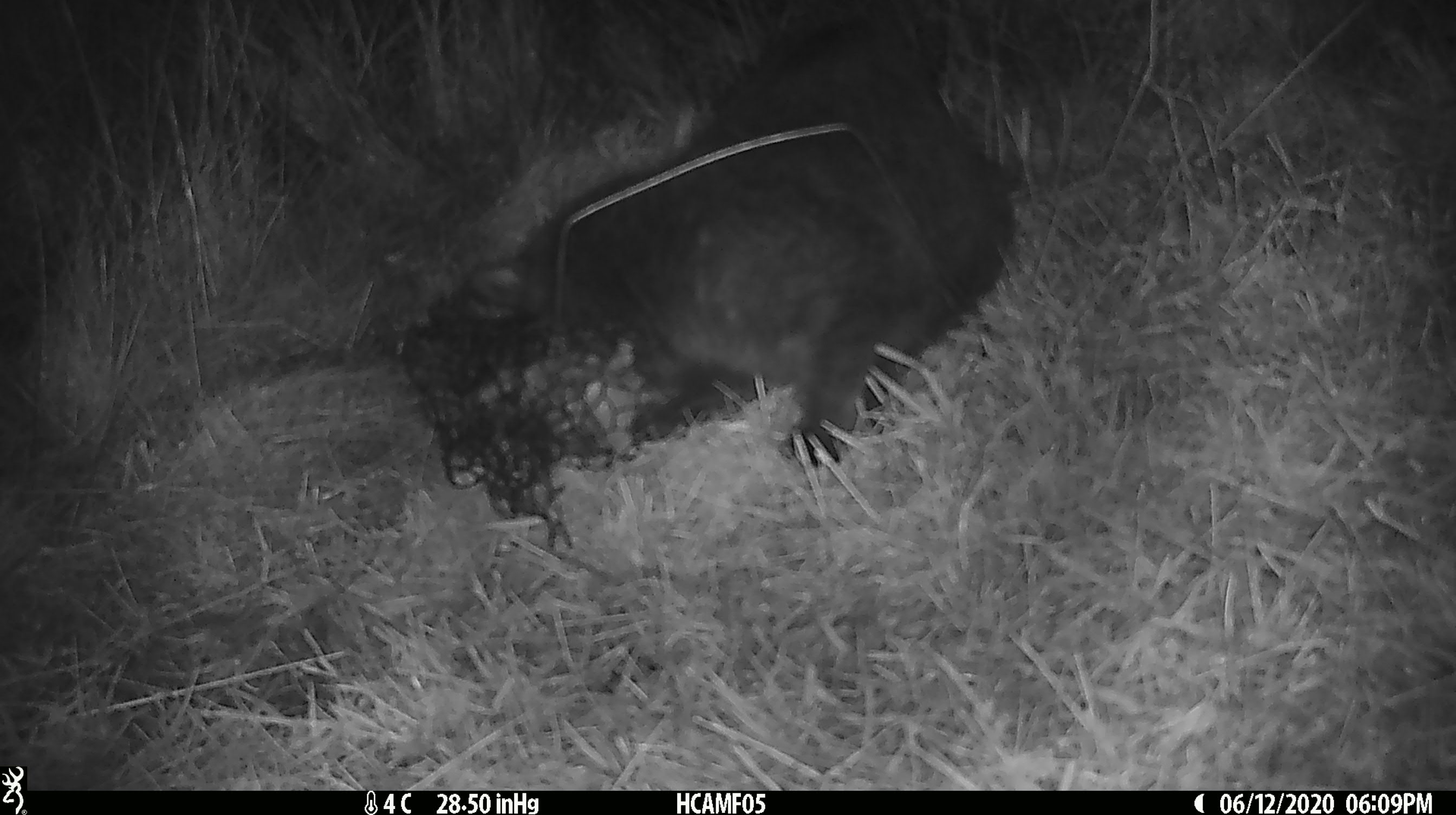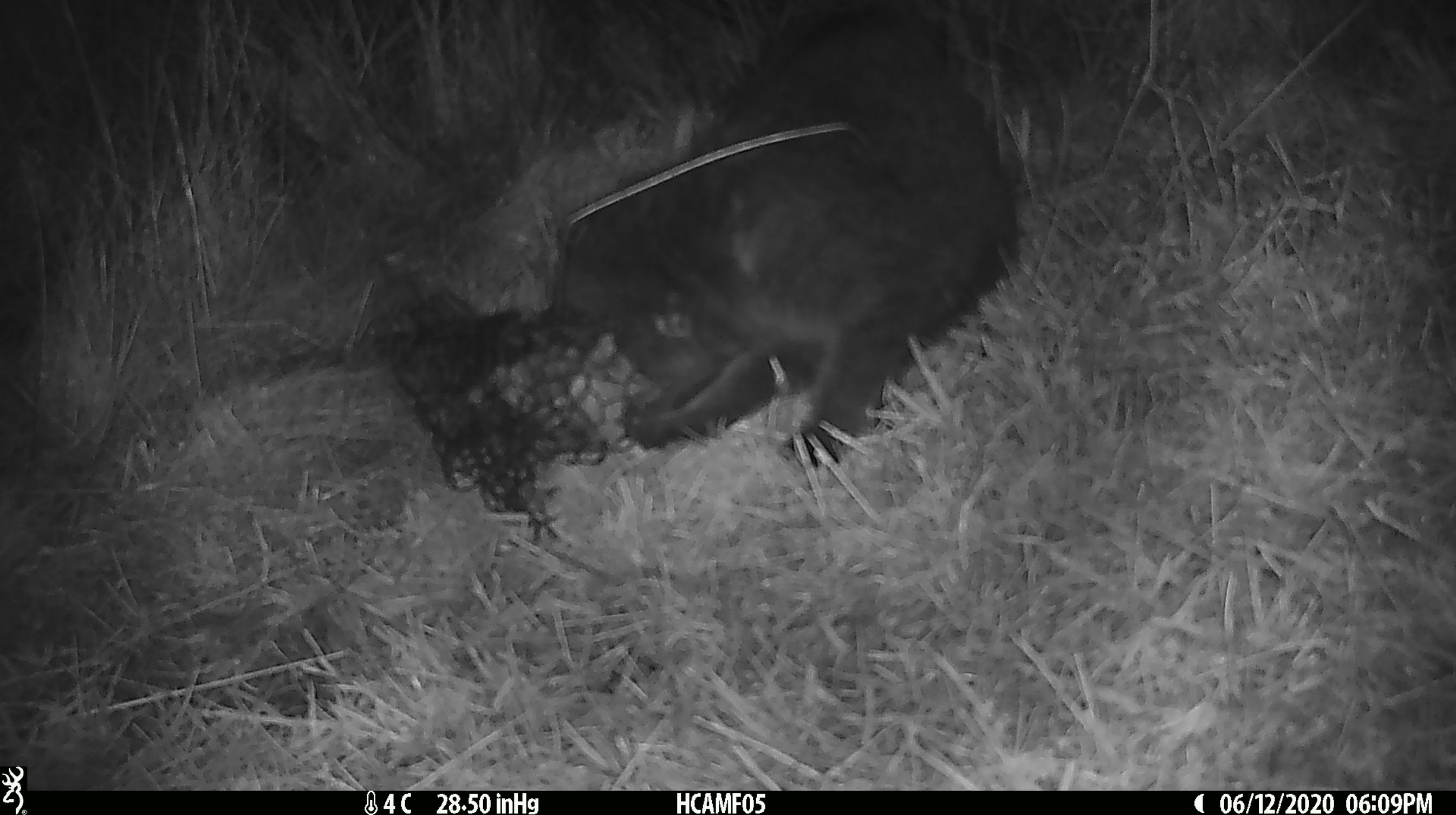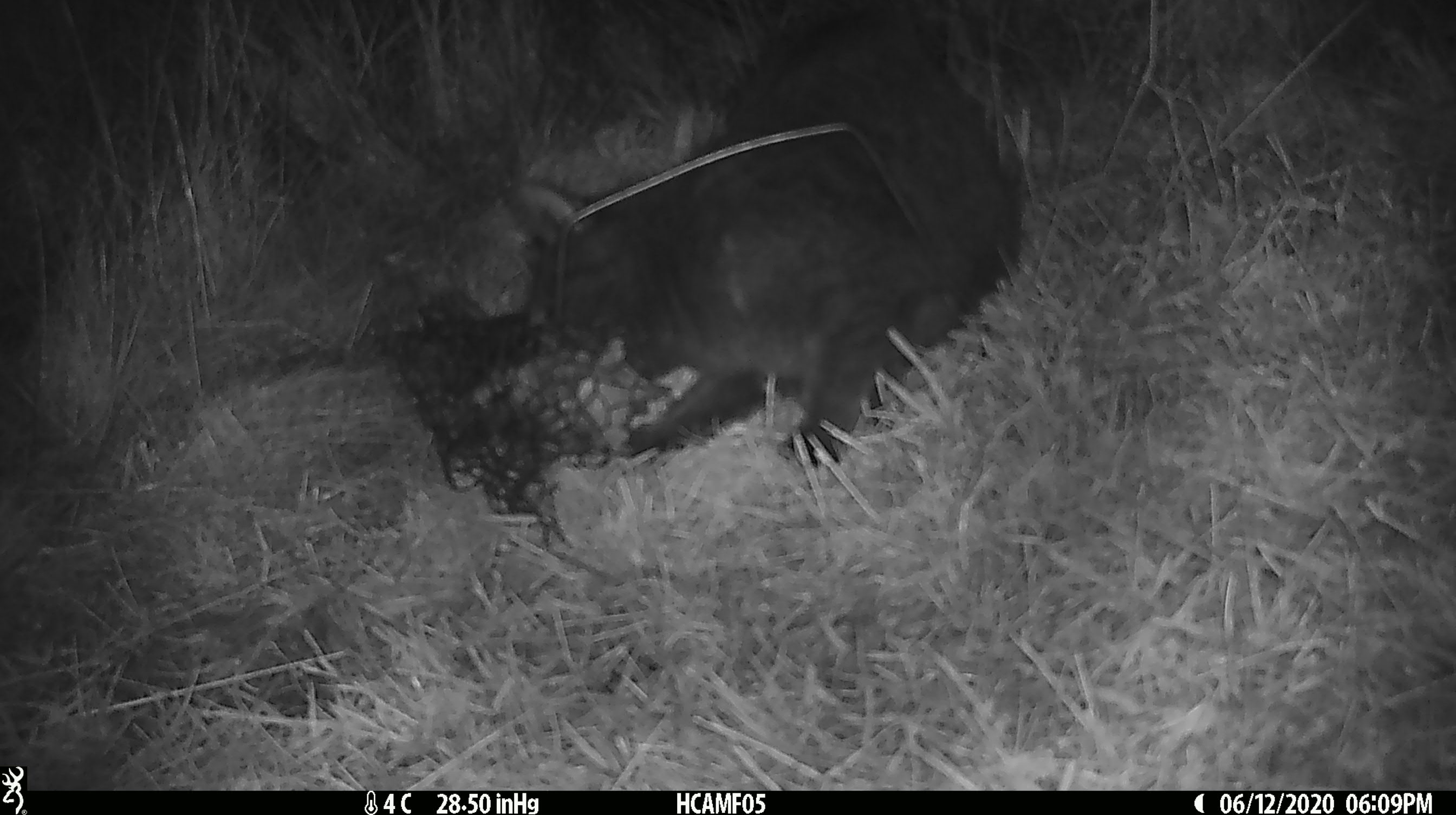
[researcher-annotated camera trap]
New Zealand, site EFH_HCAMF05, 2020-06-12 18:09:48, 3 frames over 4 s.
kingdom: Animalia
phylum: Chordata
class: Mammalia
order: Carnivora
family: Felidae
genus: Felis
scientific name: Felis catus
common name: domestic cat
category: cat